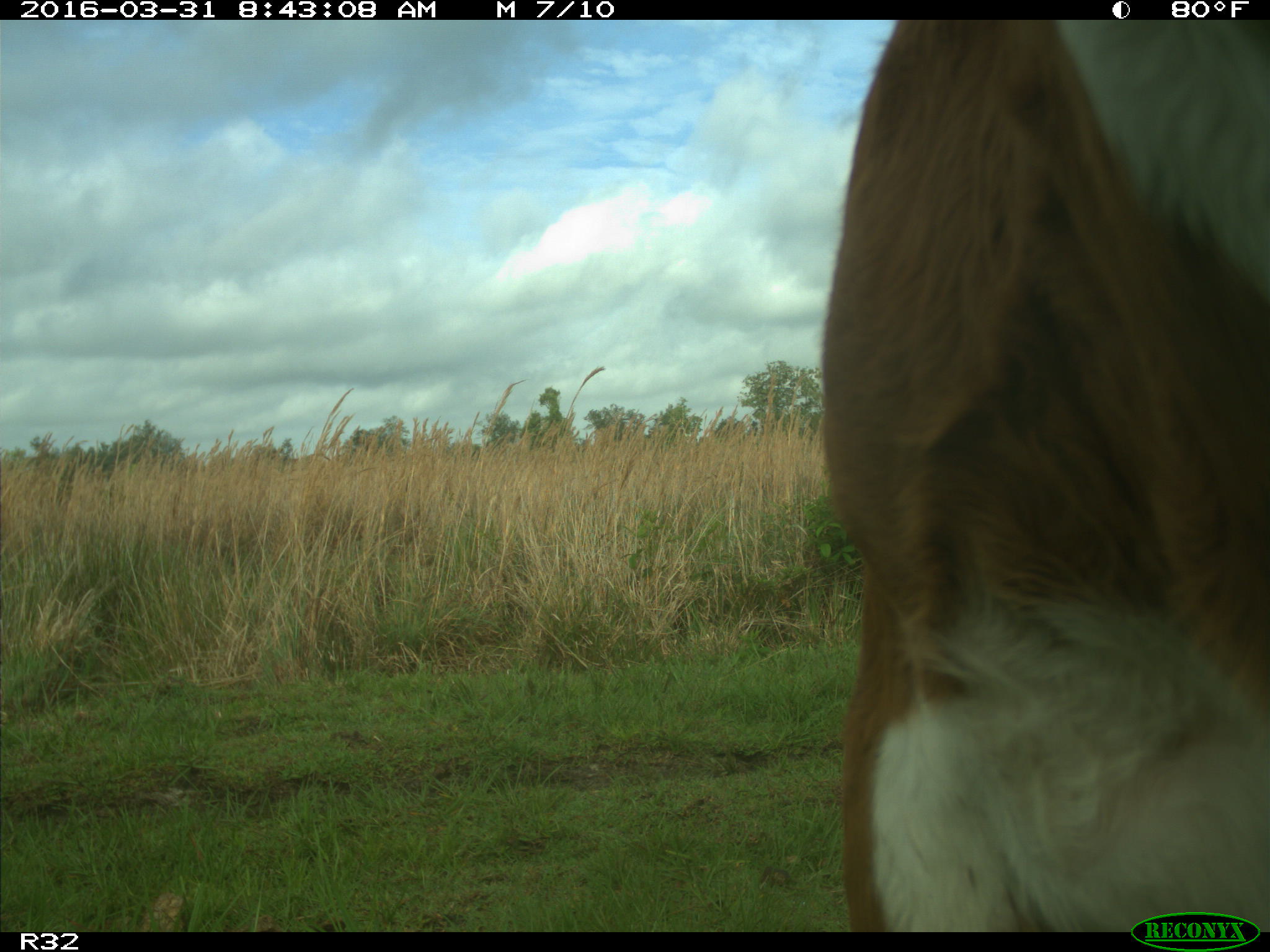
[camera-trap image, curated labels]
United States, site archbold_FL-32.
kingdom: Animalia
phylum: Chordata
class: Mammalia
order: Artiodactyla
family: Bovidae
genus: Bos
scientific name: Bos taurus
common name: domestic cow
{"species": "Bos taurus (domestic cow)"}